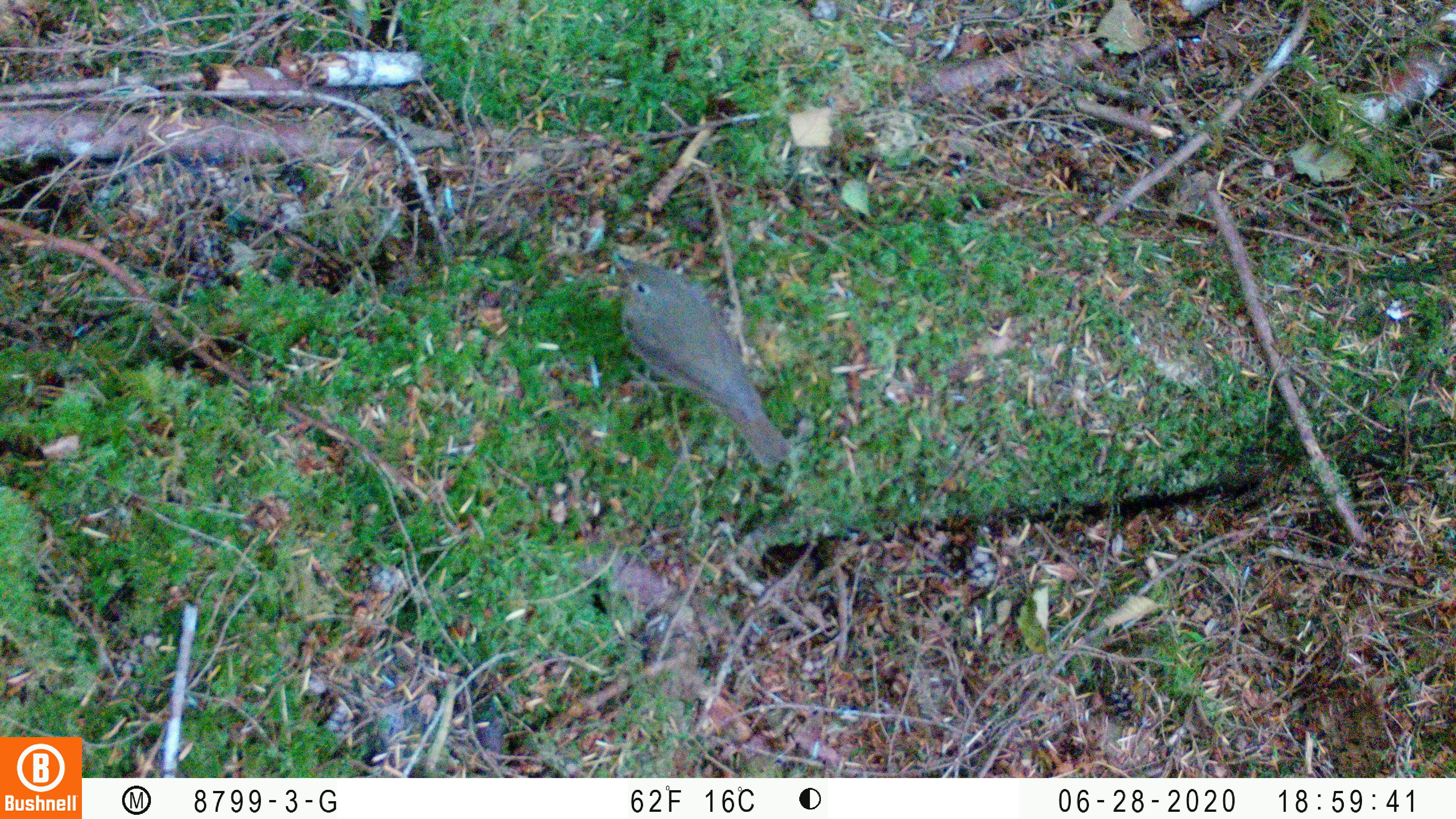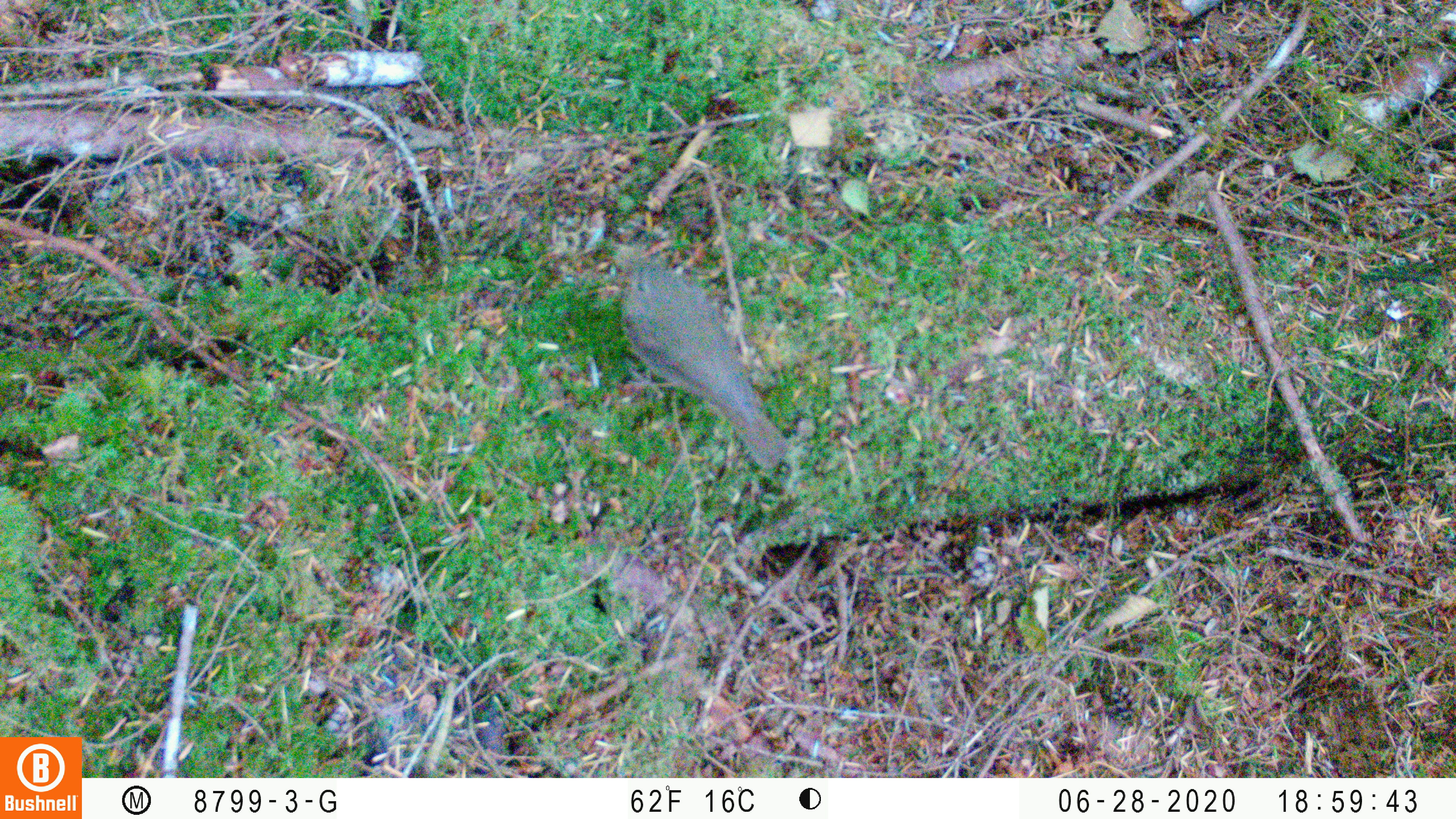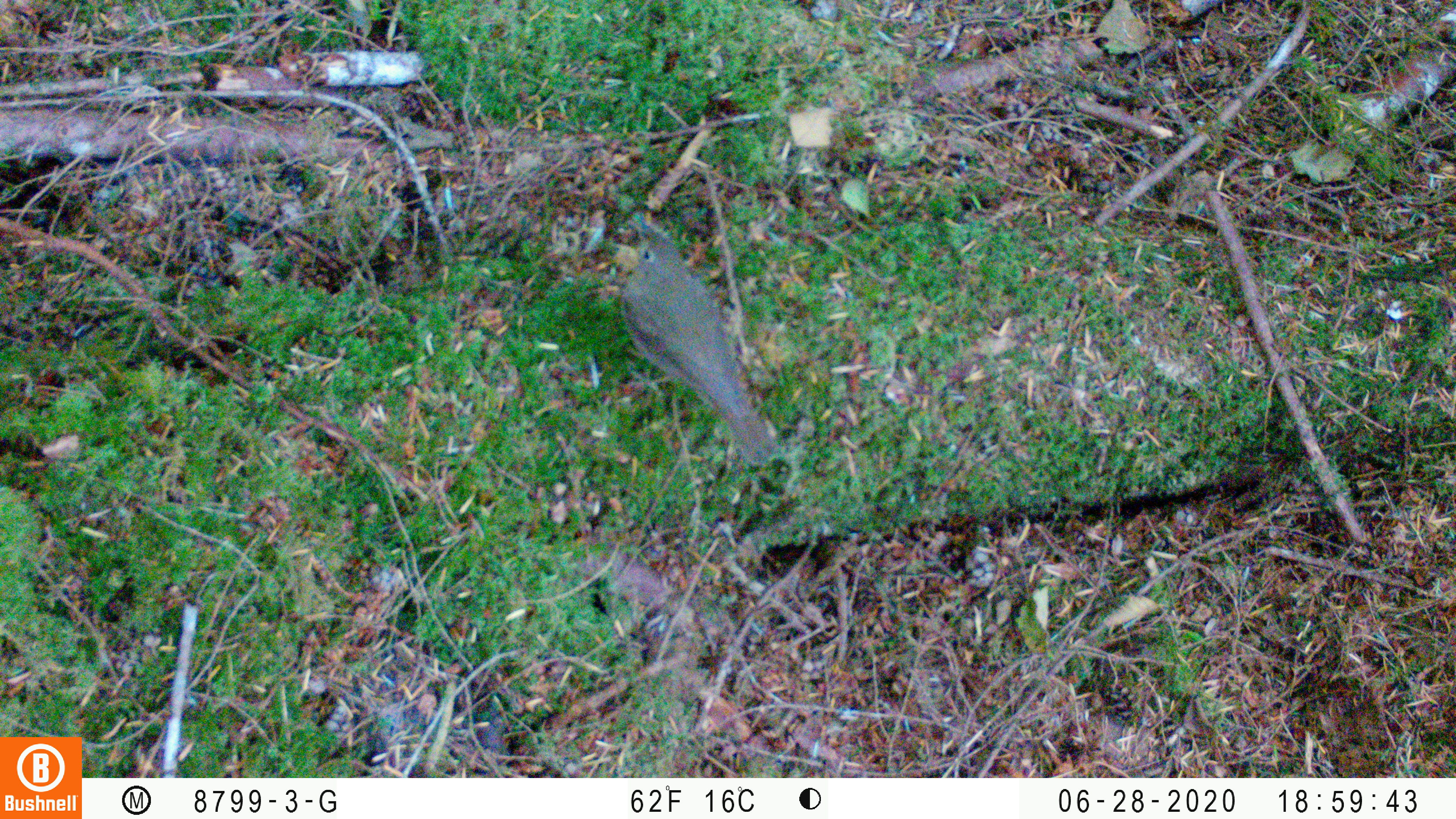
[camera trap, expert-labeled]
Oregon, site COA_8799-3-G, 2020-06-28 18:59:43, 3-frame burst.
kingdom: Animalia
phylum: Chordata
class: Aves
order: Passeriformes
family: Turdidae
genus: Catharus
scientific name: Catharus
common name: brown thrushes and nightingale-thrushes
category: catharus species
Catharus species (brown thrushes and nightingale-thrushes) (Catharus).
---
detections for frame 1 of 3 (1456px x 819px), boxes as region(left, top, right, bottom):
catharus species: region(610, 250, 801, 474)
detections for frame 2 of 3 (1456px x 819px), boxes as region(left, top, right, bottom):
catharus species: region(616, 242, 799, 490)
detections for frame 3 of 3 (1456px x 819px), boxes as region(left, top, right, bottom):
catharus species: region(605, 209, 784, 474)